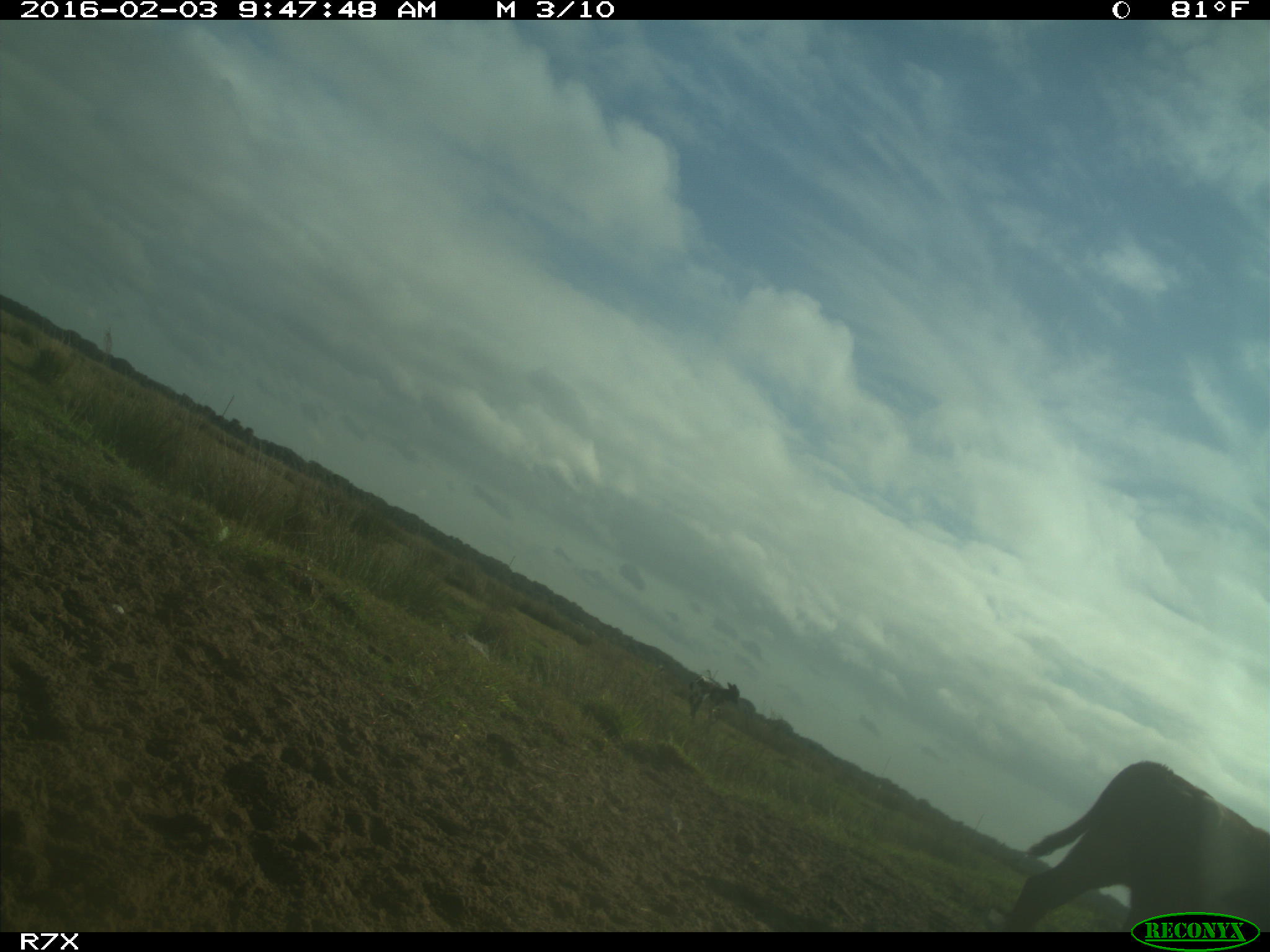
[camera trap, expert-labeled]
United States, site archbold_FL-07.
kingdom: Animalia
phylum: Chordata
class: Mammalia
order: Artiodactyla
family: Bovidae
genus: Bos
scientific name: Bos taurus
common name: domestic cow